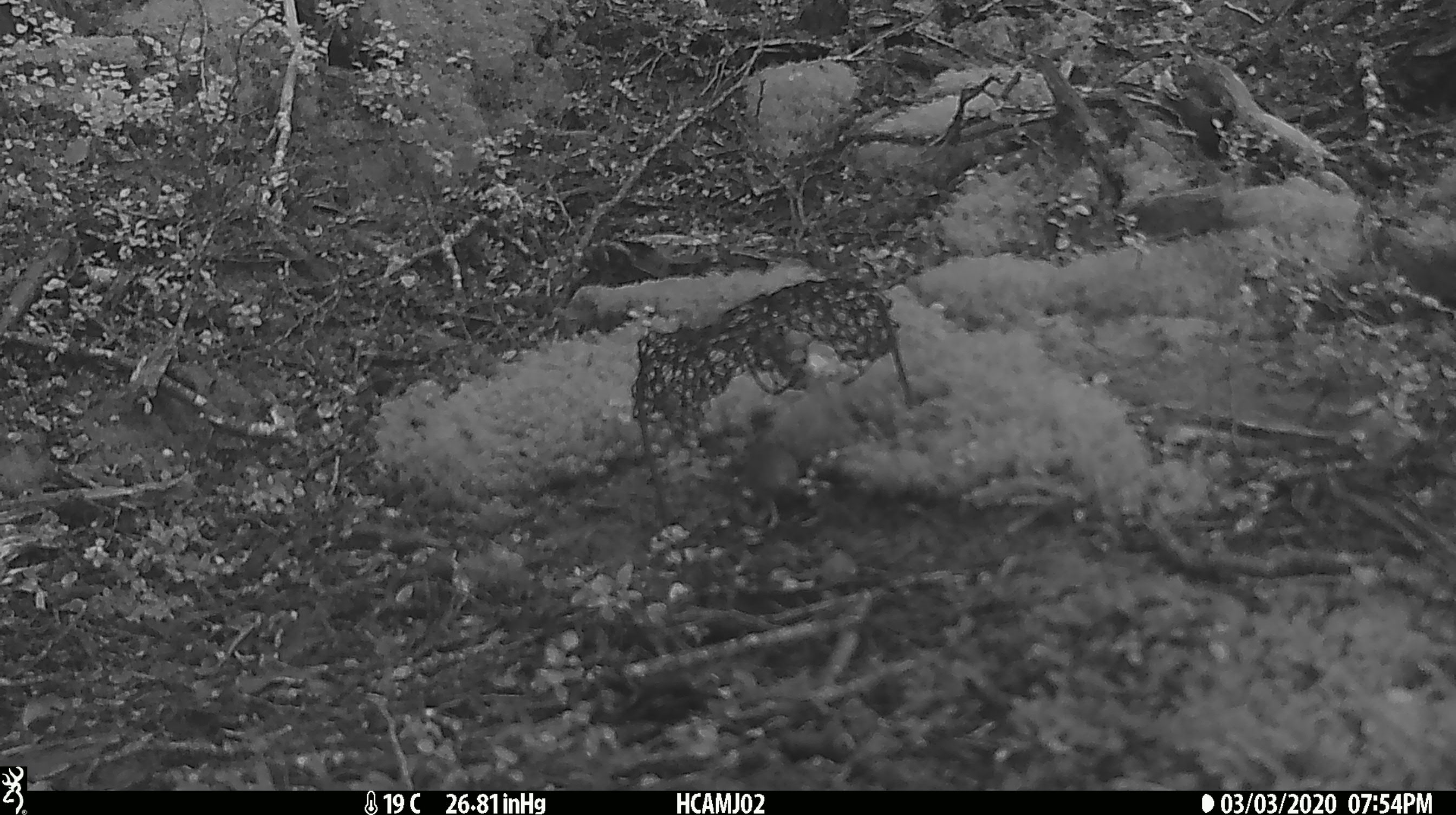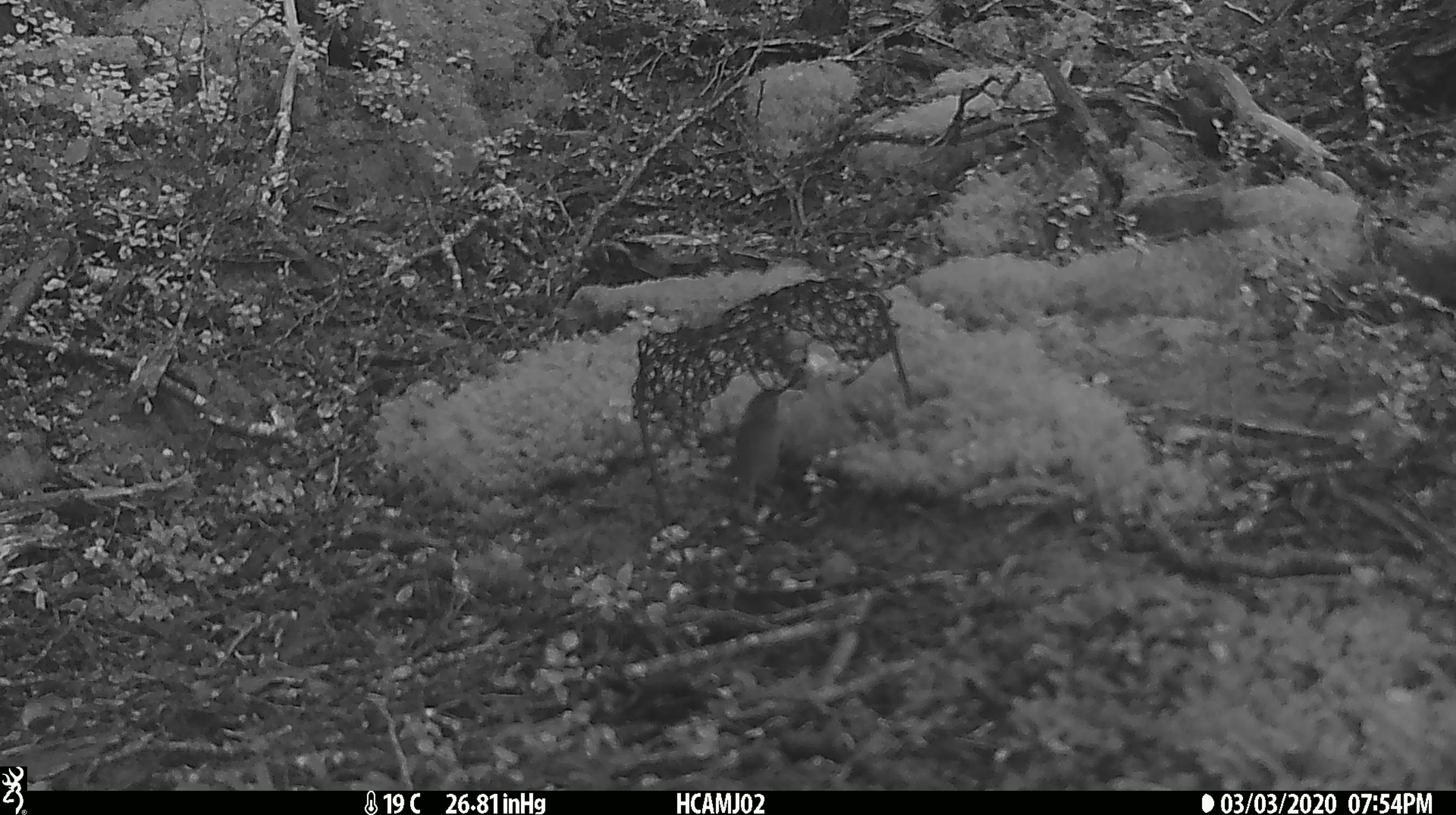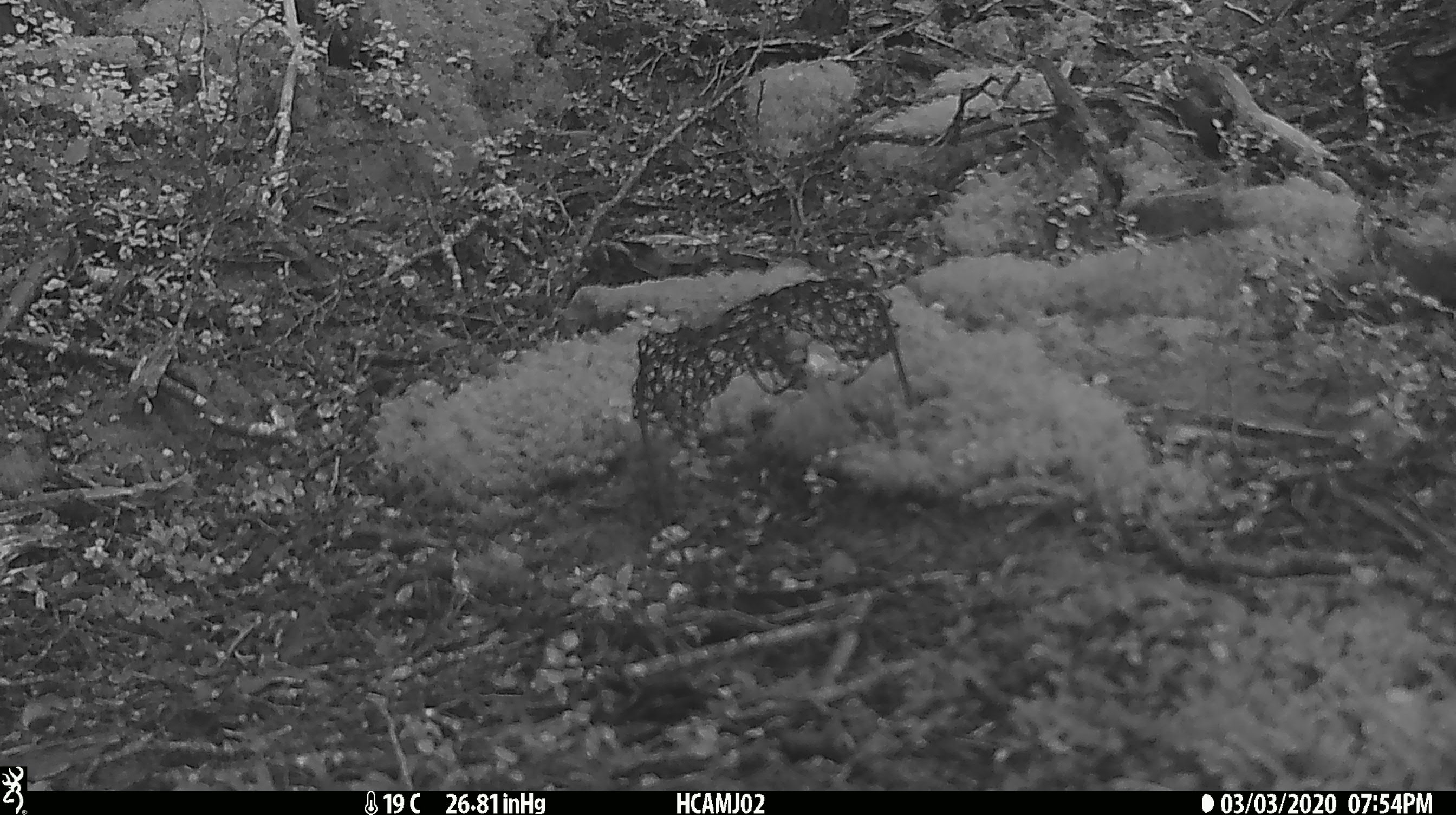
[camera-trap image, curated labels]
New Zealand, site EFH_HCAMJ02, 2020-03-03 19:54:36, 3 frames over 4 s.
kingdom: Animalia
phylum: Chordata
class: Mammalia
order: Rodentia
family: Muridae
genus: Mus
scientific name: Mus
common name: mouse